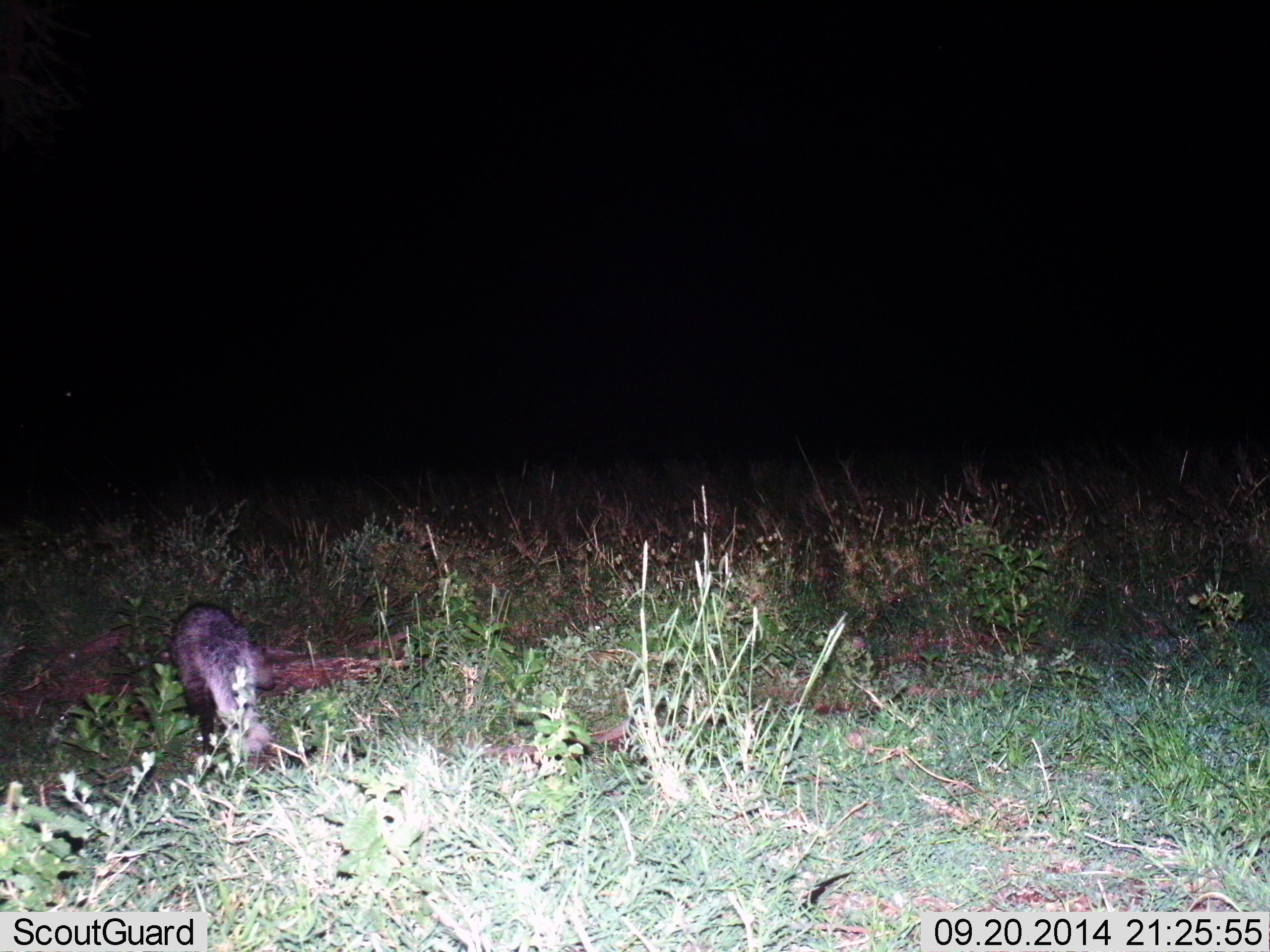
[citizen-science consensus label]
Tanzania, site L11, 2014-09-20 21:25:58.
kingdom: Animalia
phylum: Chordata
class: Mammalia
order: Carnivora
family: Herpestidae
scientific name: Herpestidae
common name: mongoose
Mongoose (Herpestidae), count 1. Behavior (volunteer vote fractions): standing 38%, resting 0%, moving 62%, interacting 0%. Young present (vote fraction): 0%. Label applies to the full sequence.